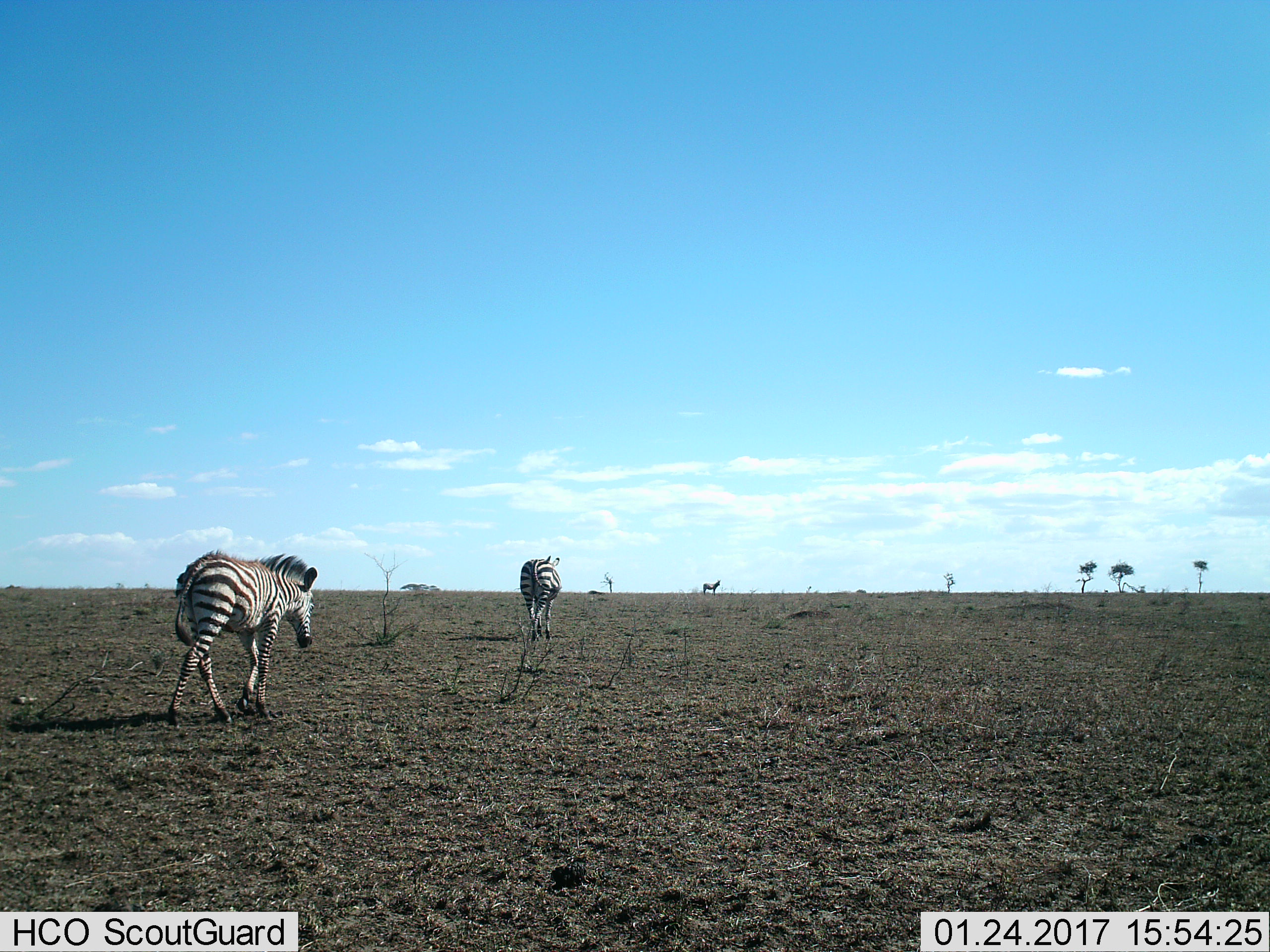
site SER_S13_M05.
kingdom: Animalia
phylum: Chordata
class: Mammalia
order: Perissodactyla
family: Equidae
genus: Equus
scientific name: Equus quagga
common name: plains zebra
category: zebraplains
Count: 3.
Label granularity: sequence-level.